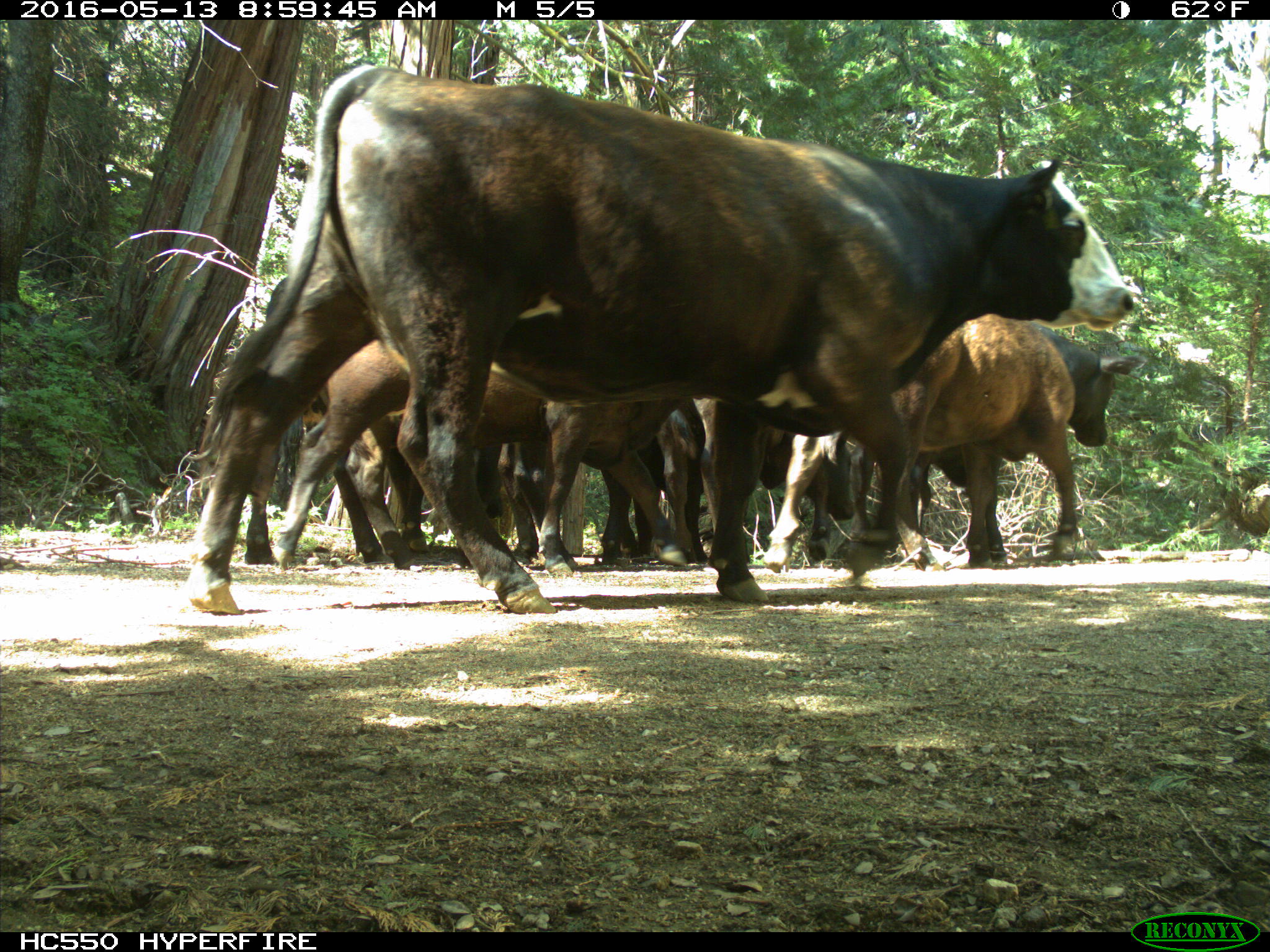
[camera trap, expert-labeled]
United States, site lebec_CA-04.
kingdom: Animalia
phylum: Chordata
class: Mammalia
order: Artiodactyla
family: Bovidae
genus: Bos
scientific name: Bos taurus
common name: domestic cow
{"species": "Bos taurus (domestic cow)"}